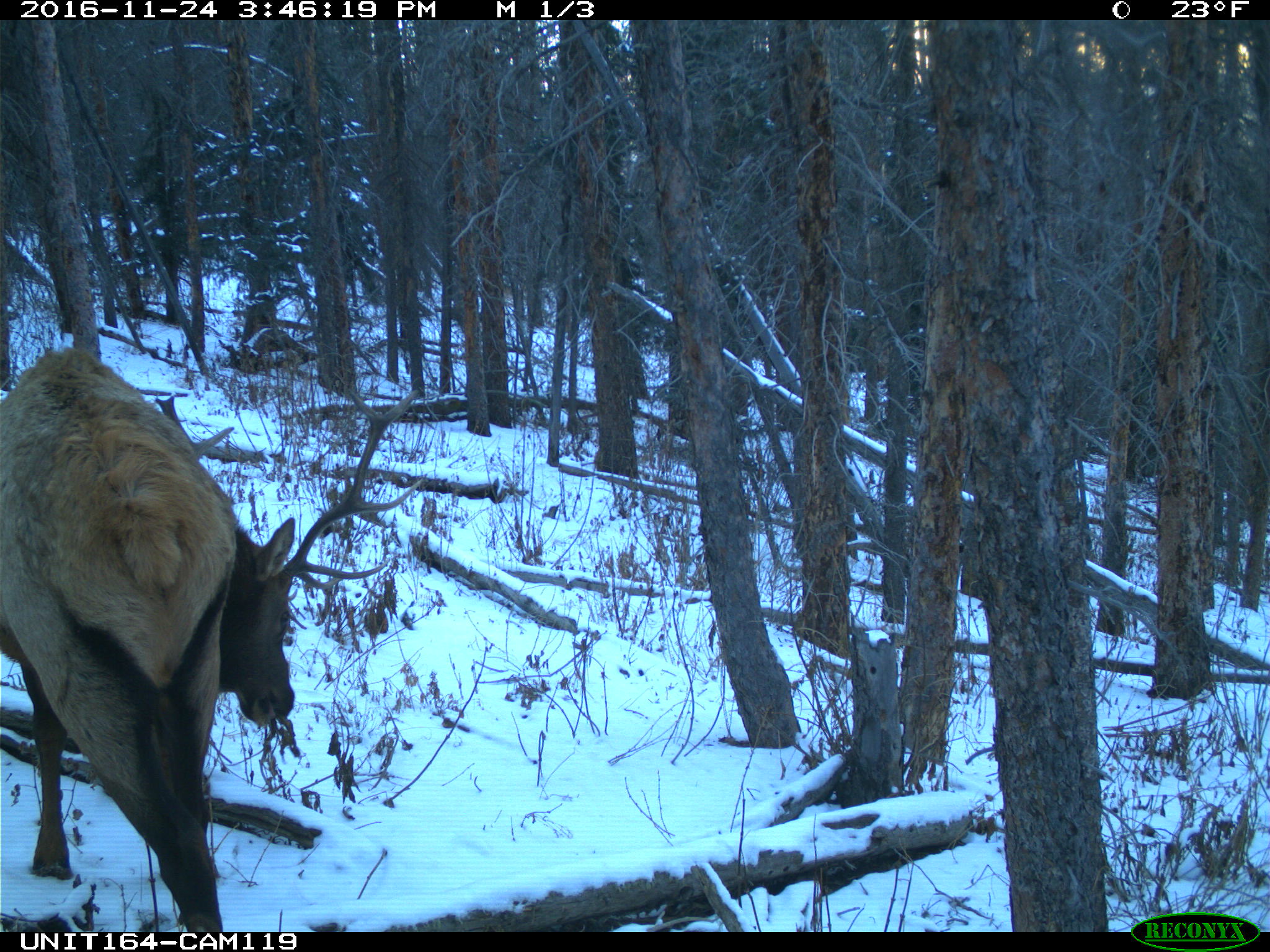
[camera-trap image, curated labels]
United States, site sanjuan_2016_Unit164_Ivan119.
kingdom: Animalia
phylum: Chordata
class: Mammalia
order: Artiodactyla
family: Cervidae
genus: Cervus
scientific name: Cervus elaphus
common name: red deer